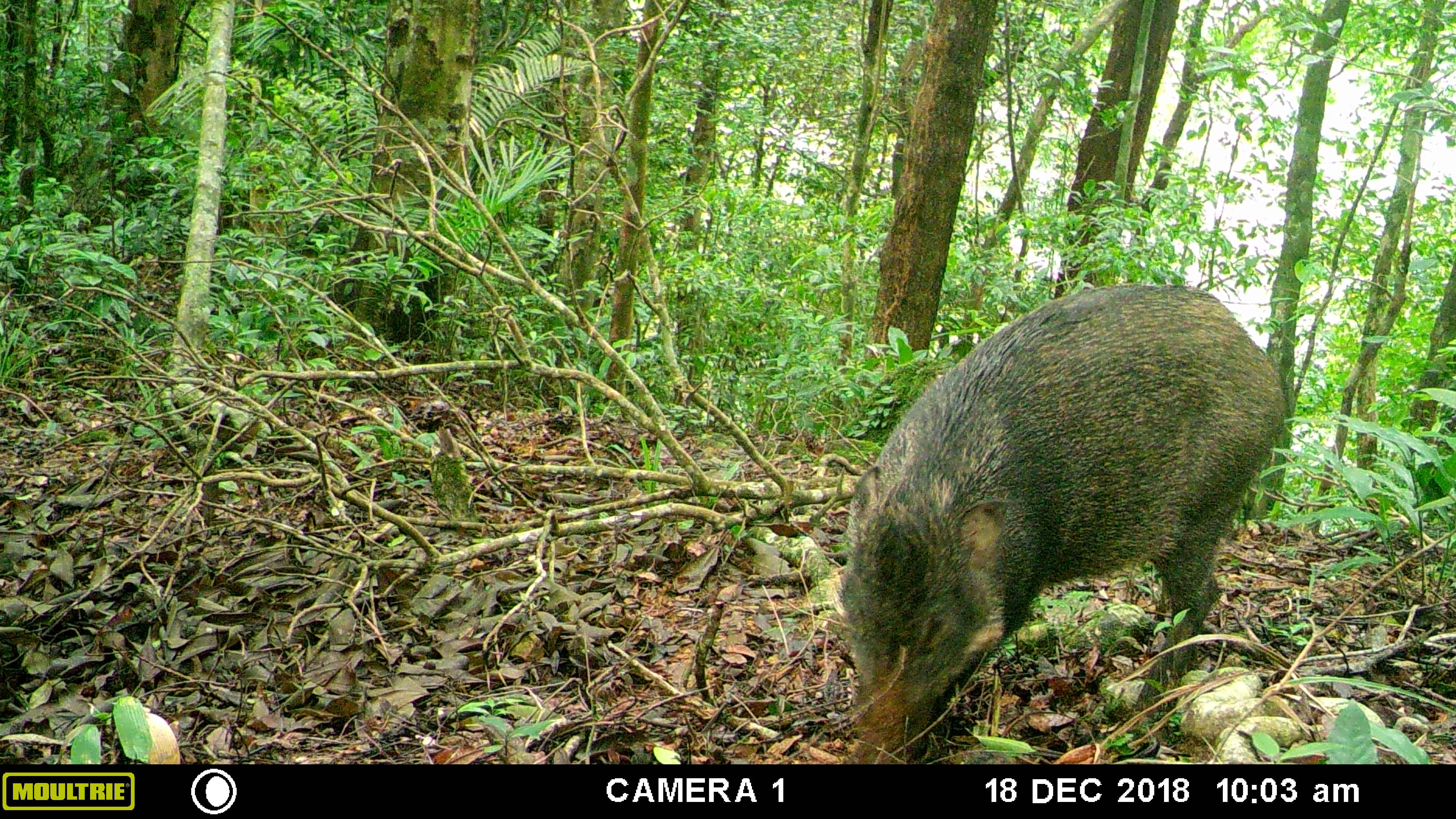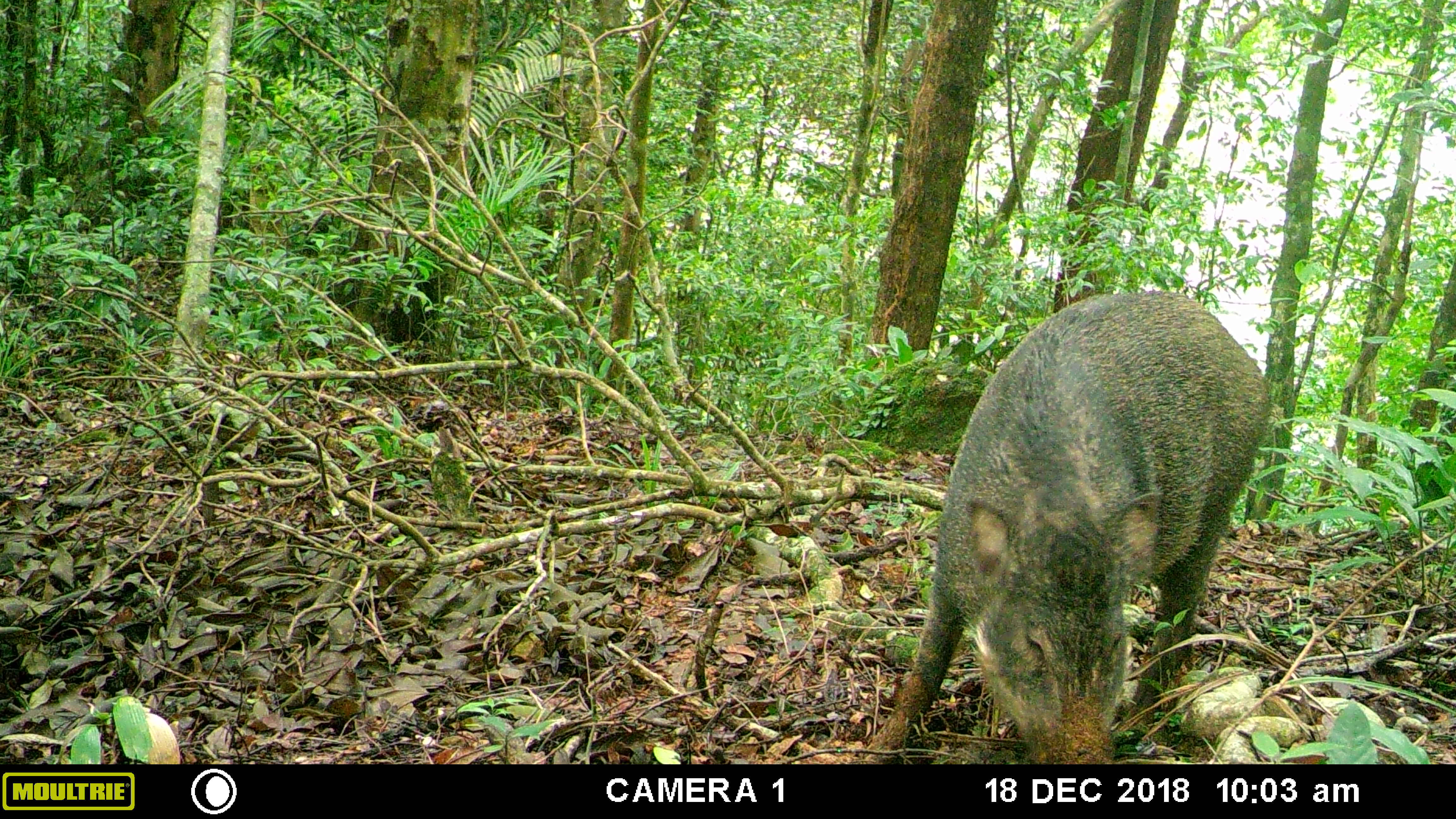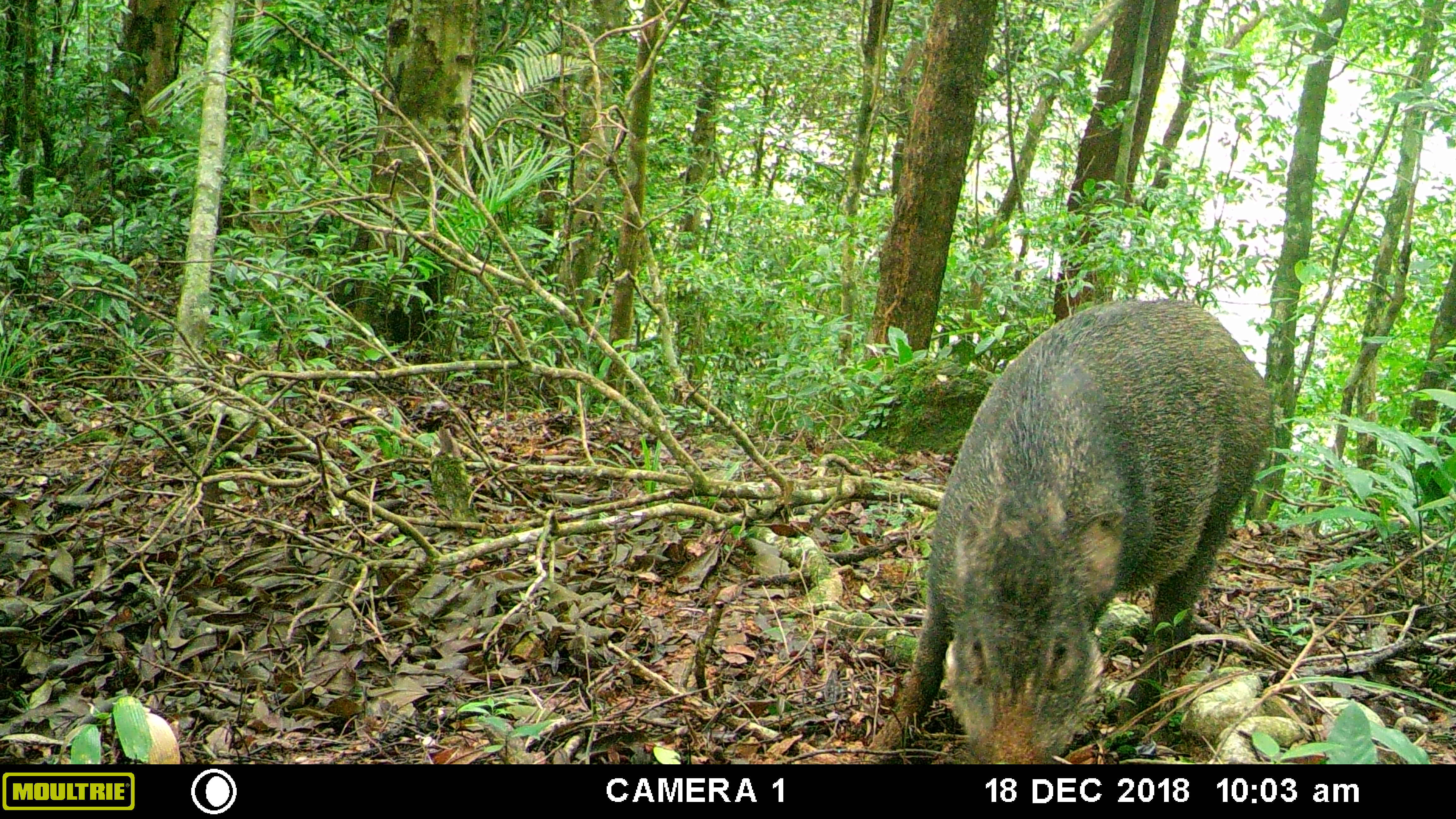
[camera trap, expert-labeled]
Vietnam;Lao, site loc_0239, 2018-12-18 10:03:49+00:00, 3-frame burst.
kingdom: Animalia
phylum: Chordata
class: Mammalia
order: Artiodactyla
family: Suidae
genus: Sus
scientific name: Sus scrofa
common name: eurasian wild pig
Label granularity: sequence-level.